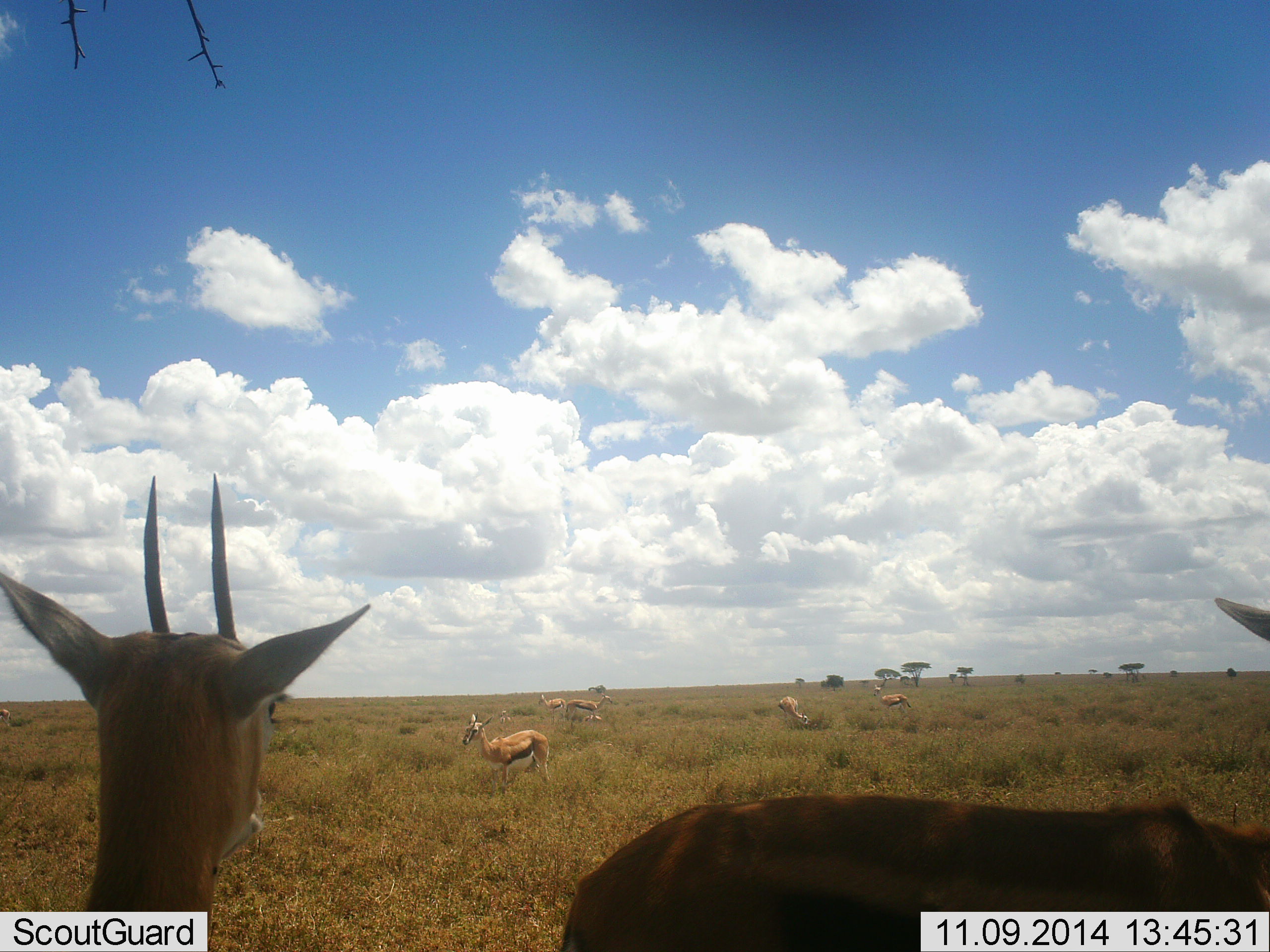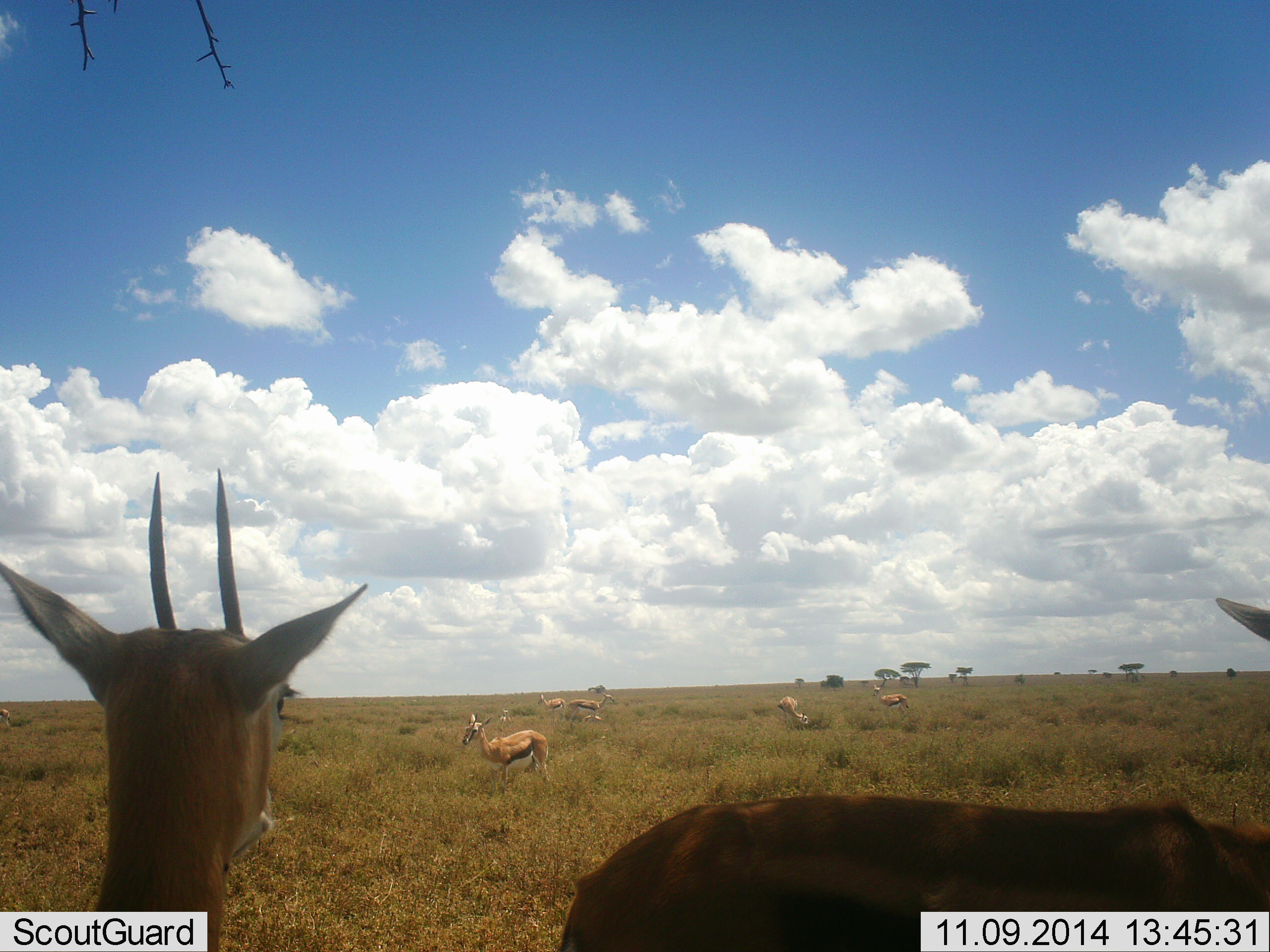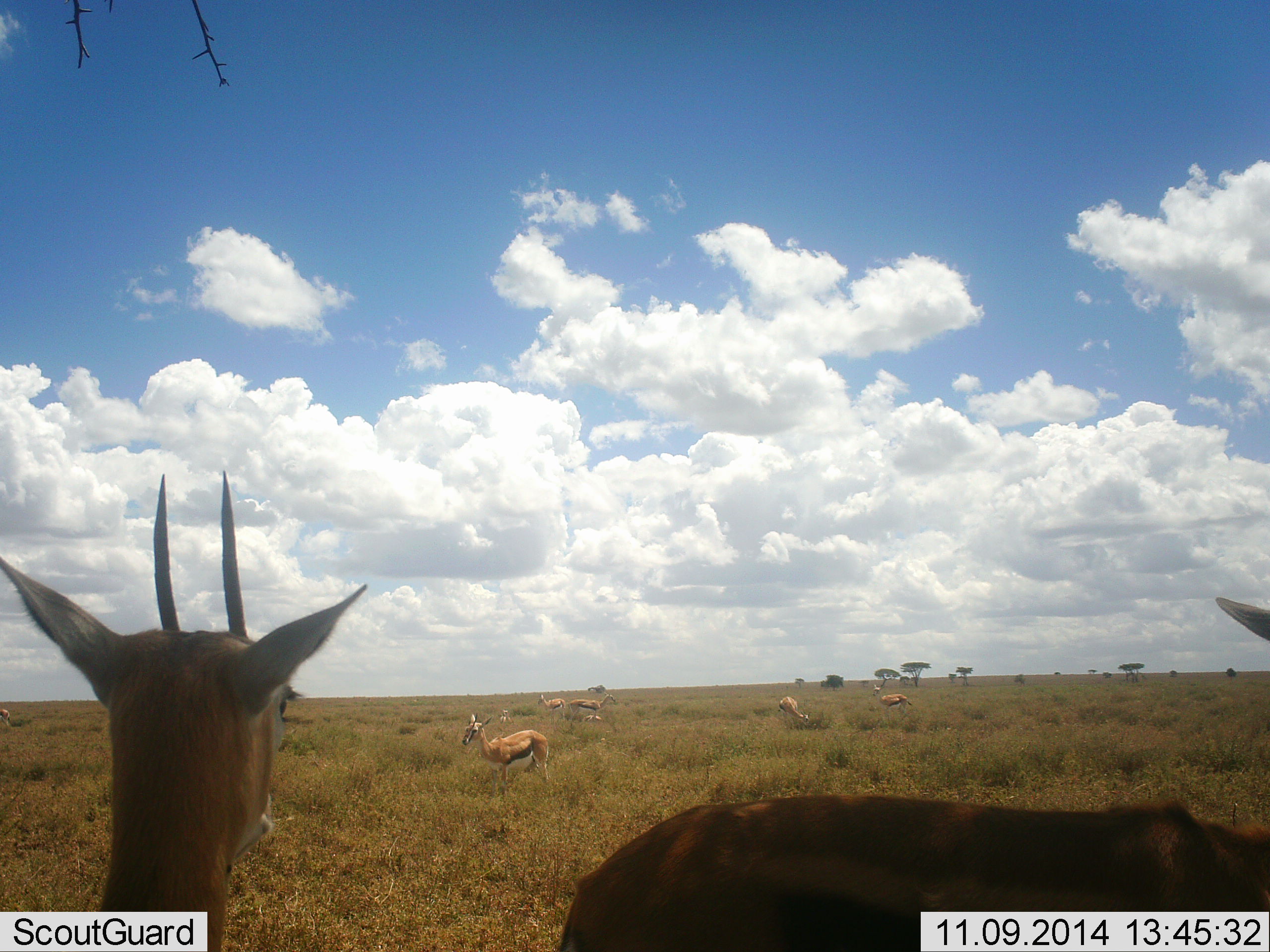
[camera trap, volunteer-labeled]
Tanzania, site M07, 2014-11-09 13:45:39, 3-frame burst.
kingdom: Animalia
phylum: Chordata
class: Mammalia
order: Artiodactyla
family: Bovidae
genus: Eudorcas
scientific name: Eudorcas thomsonii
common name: thomson's gazelle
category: gazellethomsons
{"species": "gazellethomsons (thomson's gazelle) (Eudorcas thomsonii)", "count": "8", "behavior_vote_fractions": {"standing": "70%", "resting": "10%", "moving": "20%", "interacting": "0%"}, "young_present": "0%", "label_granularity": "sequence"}